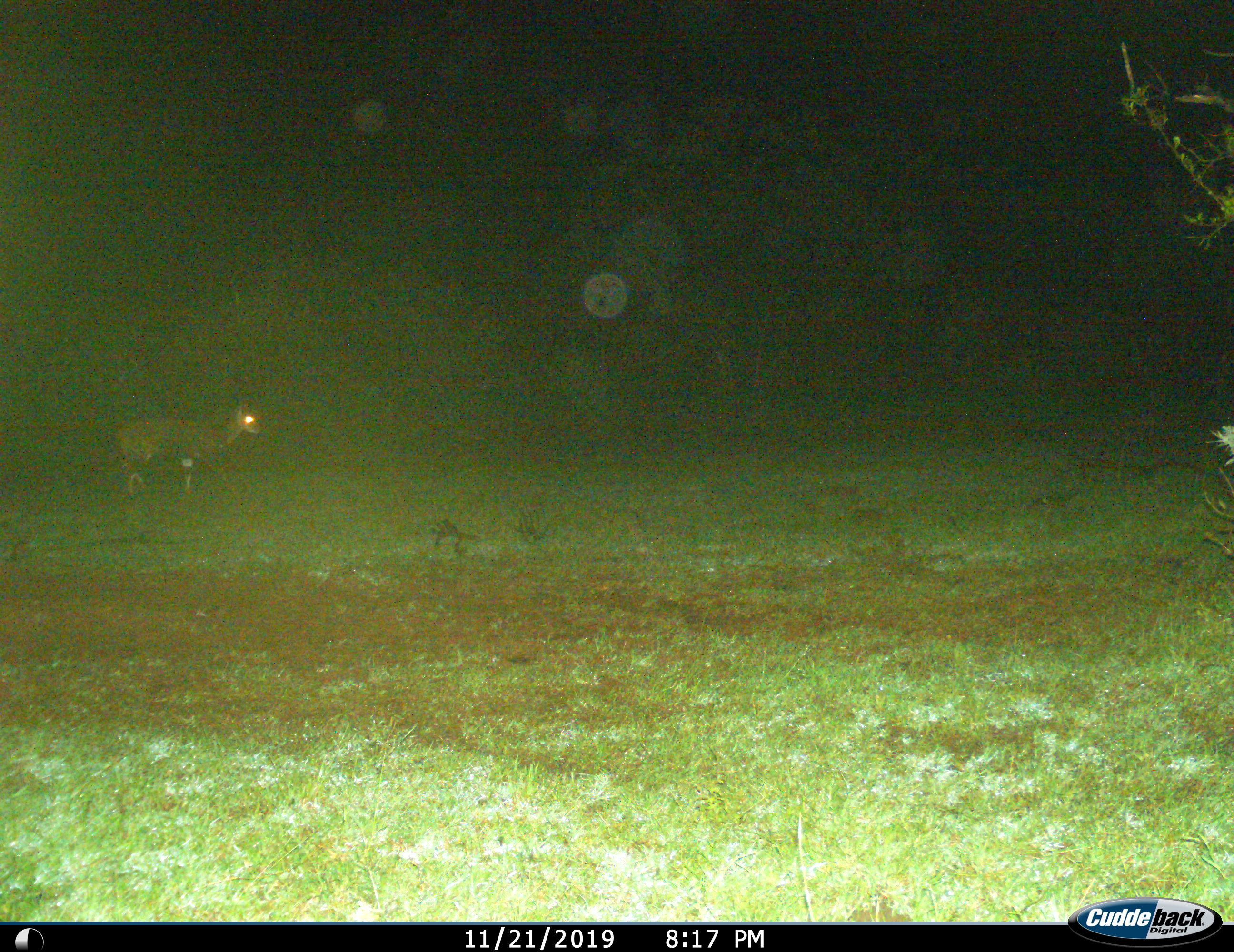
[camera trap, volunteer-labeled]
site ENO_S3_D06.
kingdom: Animalia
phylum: Chordata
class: Mammalia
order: Artiodactyla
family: Bovidae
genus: Aepyceros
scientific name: Aepyceros melampus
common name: impala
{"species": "impala (Aepyceros melampus)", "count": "1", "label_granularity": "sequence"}